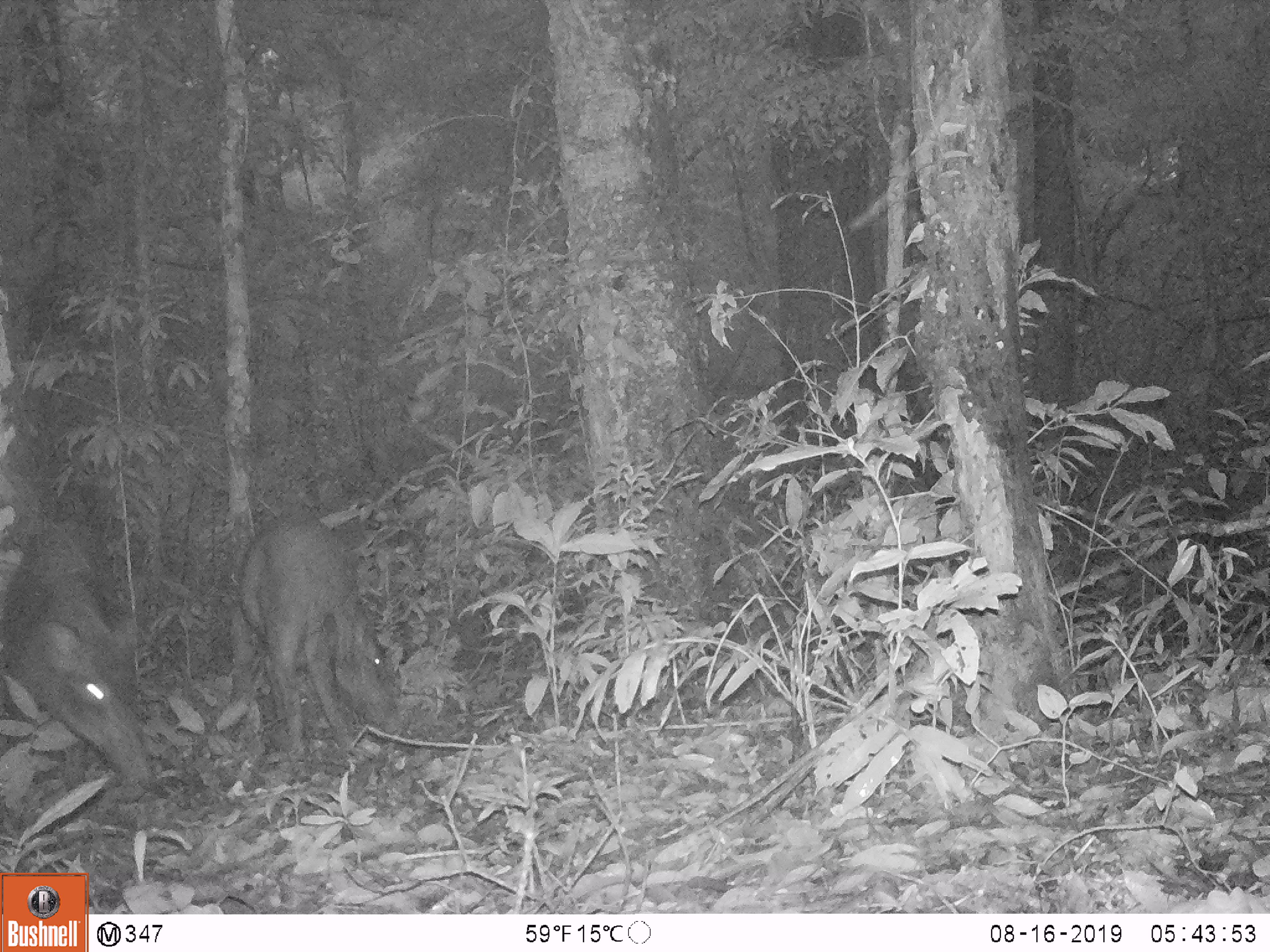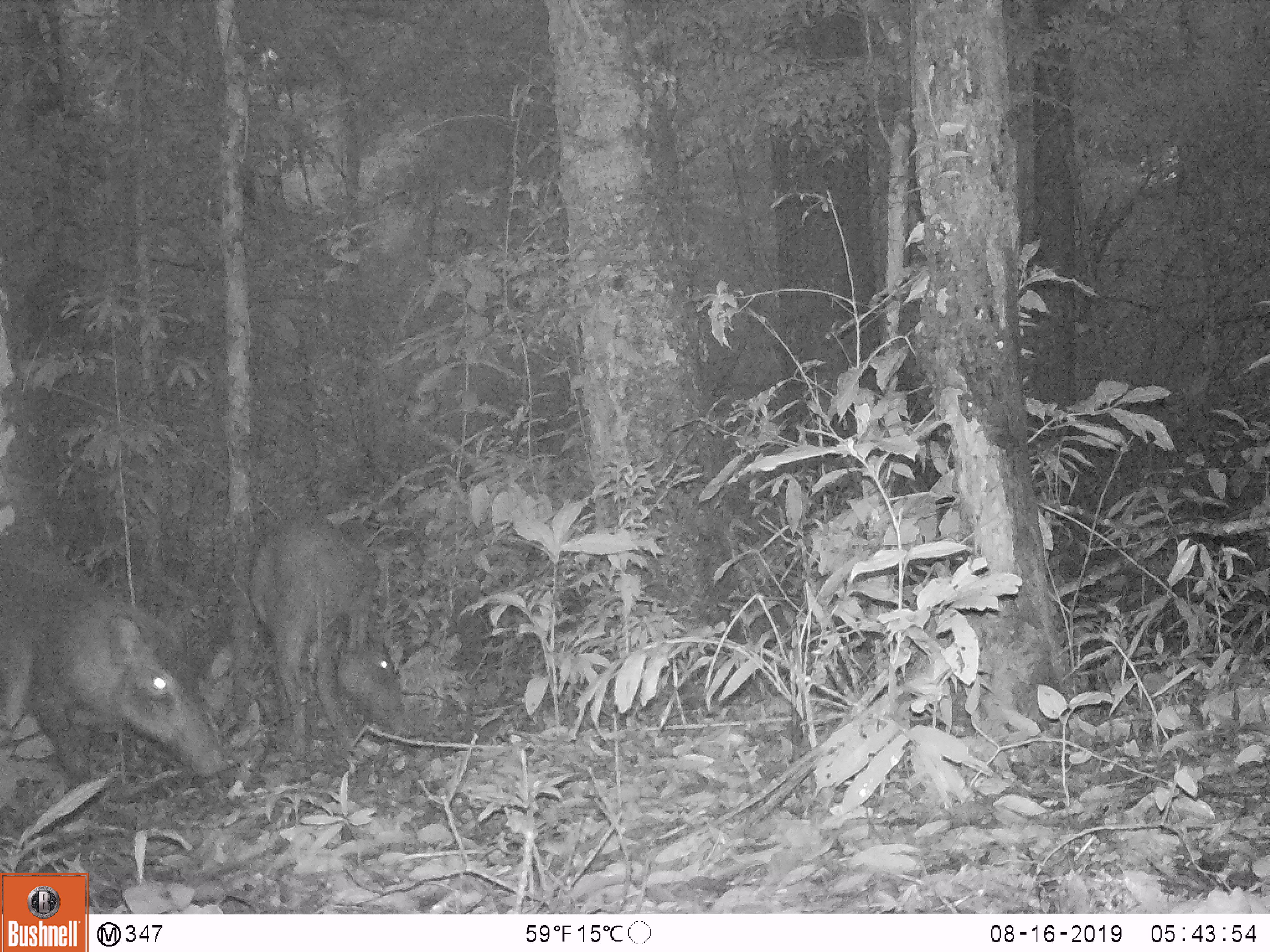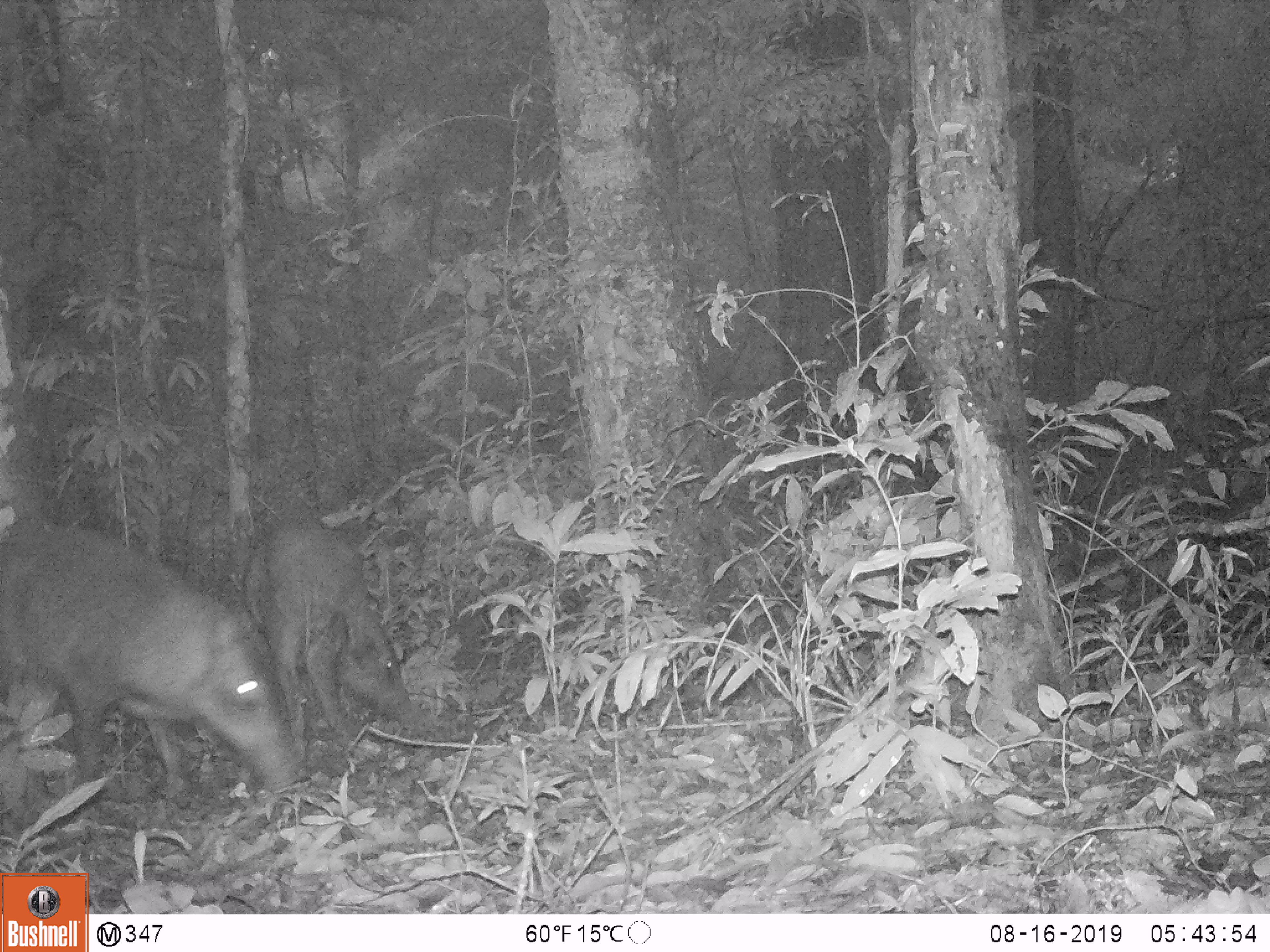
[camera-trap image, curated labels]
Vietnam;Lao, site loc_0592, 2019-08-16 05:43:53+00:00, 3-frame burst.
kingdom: Animalia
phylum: Chordata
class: Mammalia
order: Artiodactyla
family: Suidae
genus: Sus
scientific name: Sus scrofa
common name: eurasian wild pig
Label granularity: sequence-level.